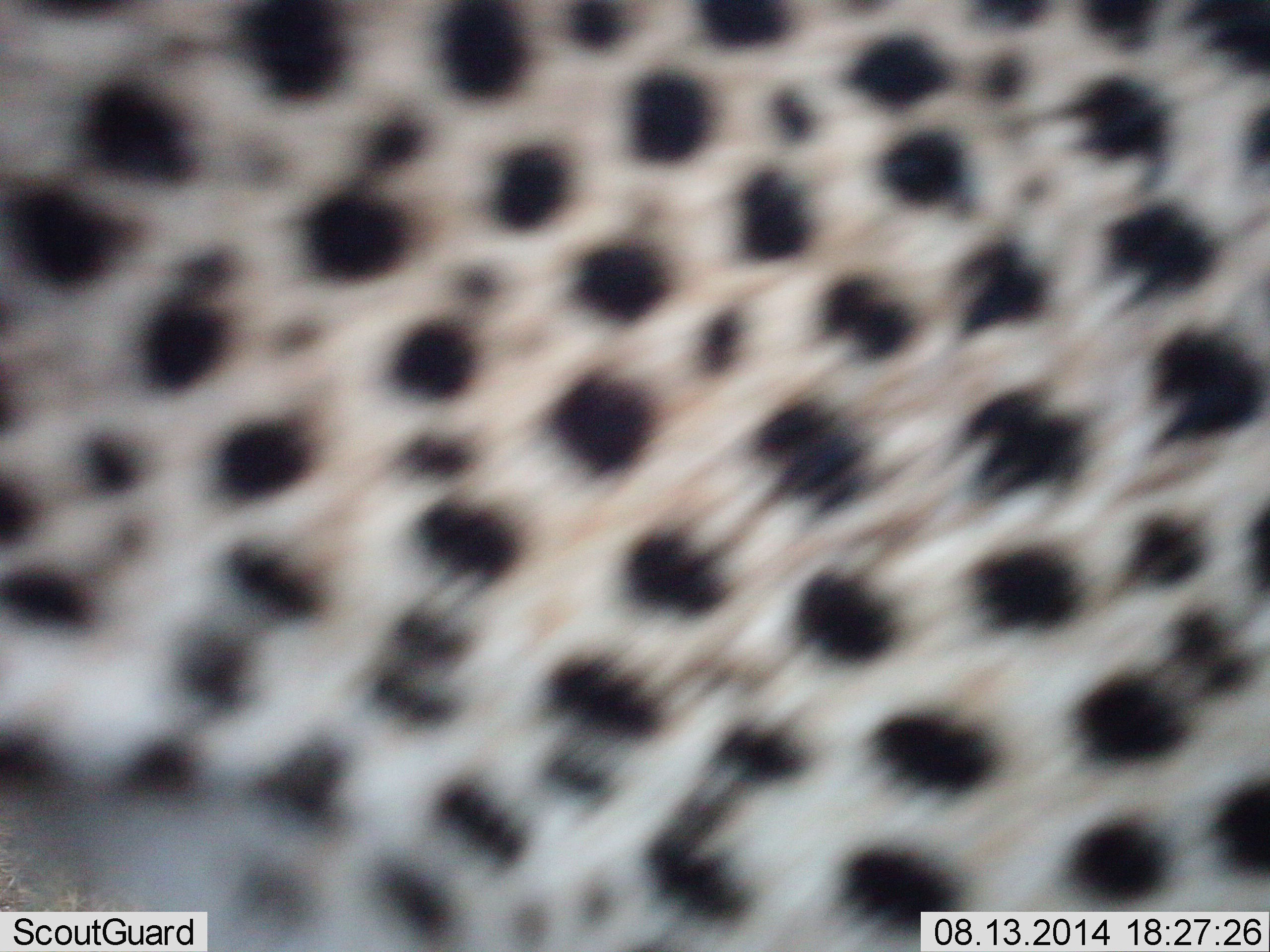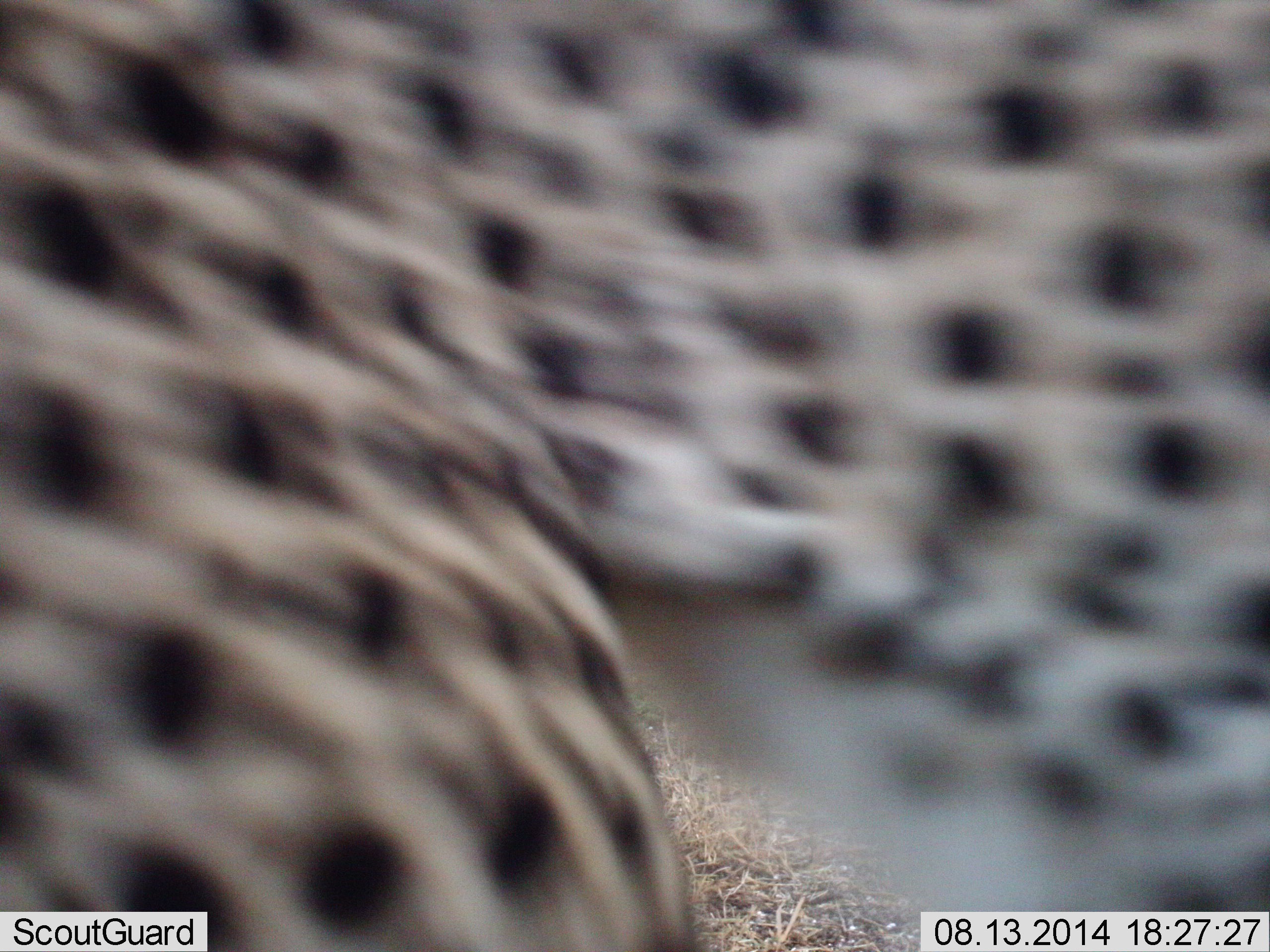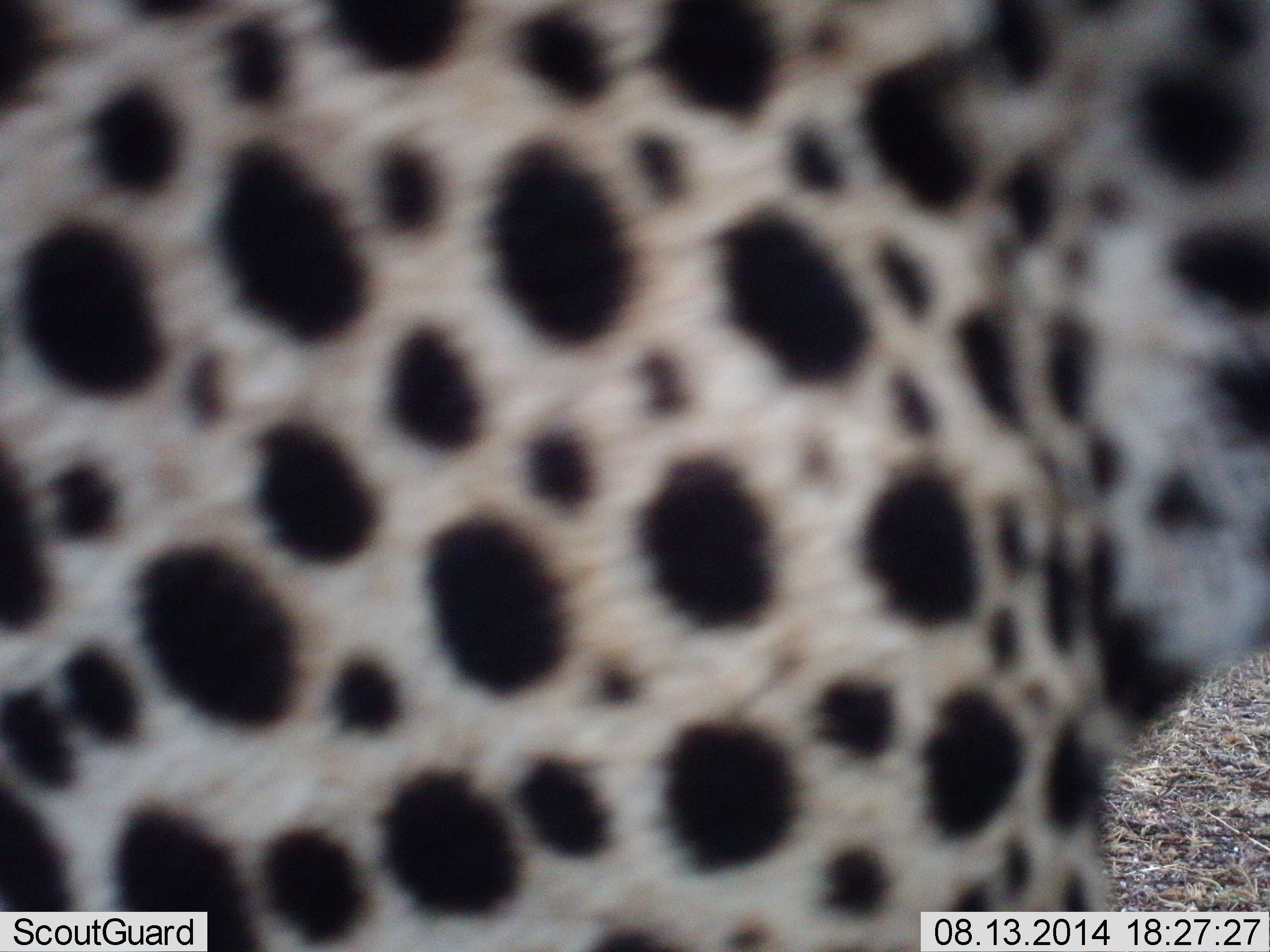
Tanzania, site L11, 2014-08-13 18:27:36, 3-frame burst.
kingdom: Animalia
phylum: Chordata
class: Mammalia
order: Carnivora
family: Felidae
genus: Acinonyx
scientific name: Acinonyx jubatus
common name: cheetah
Cheetah (Acinonyx jubatus), count 1. Behavior (volunteer vote fractions): standing 30%, resting 10%, moving 60%, interacting 0%. Young present (vote fraction): 0%. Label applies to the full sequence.